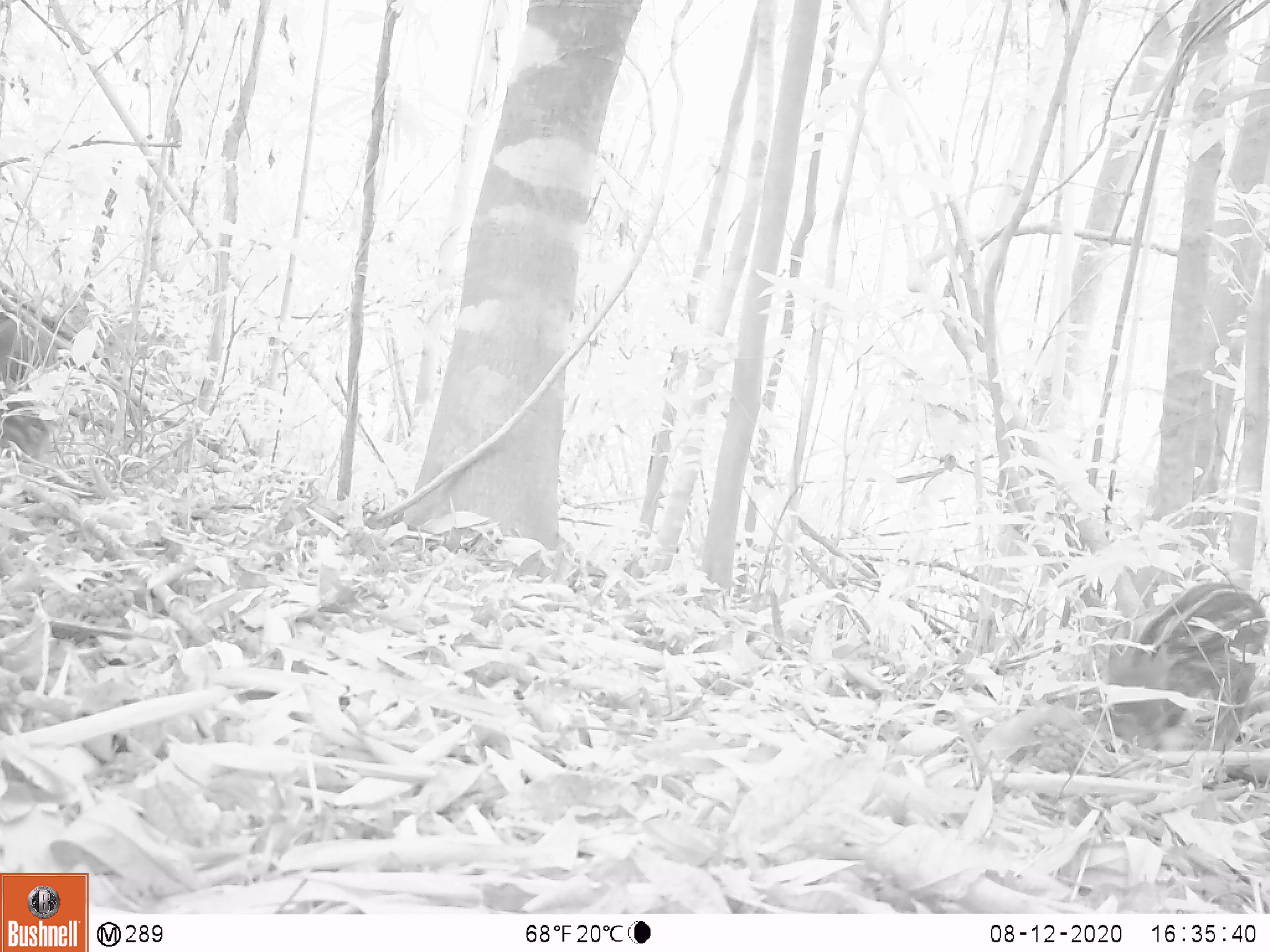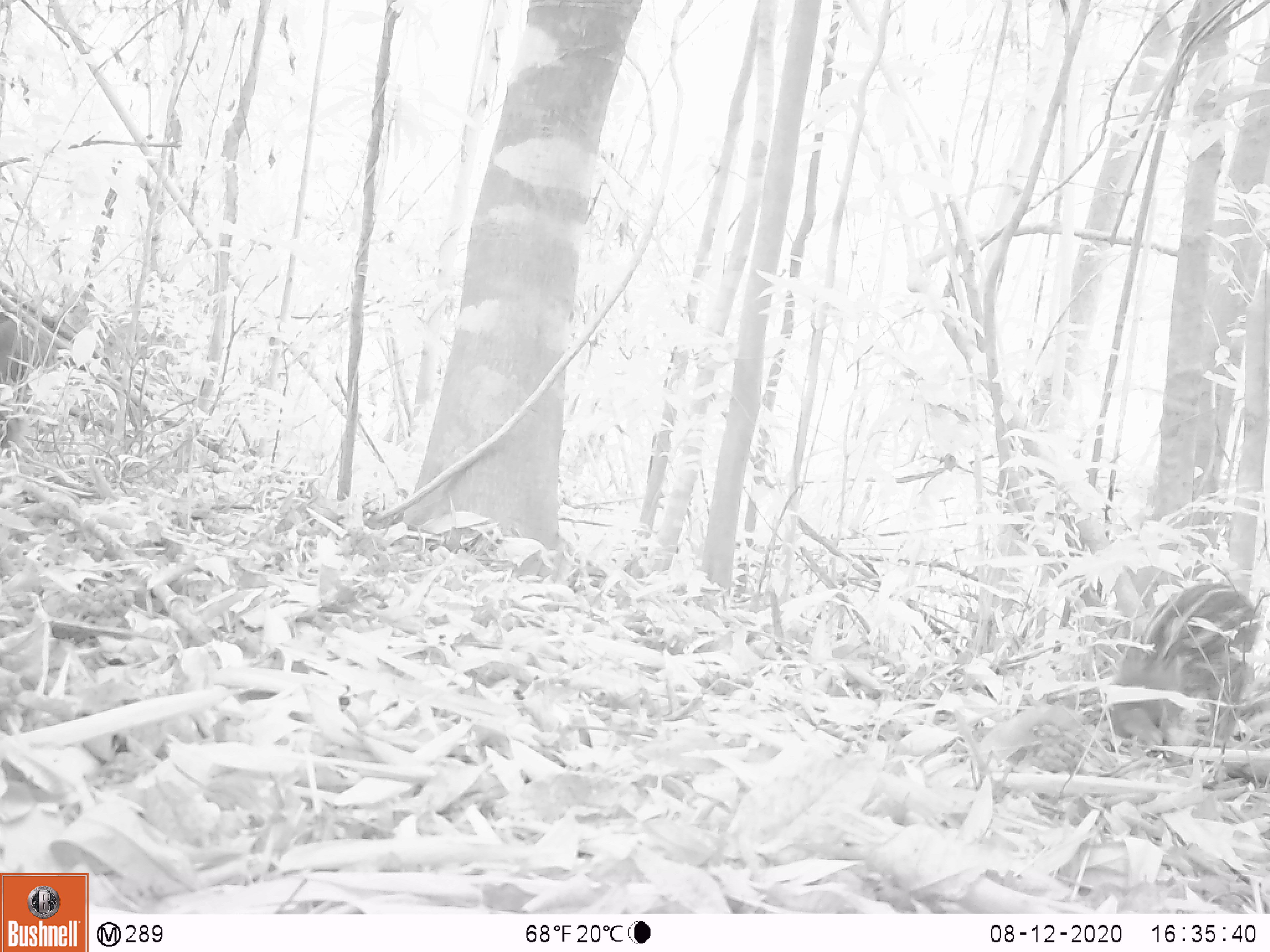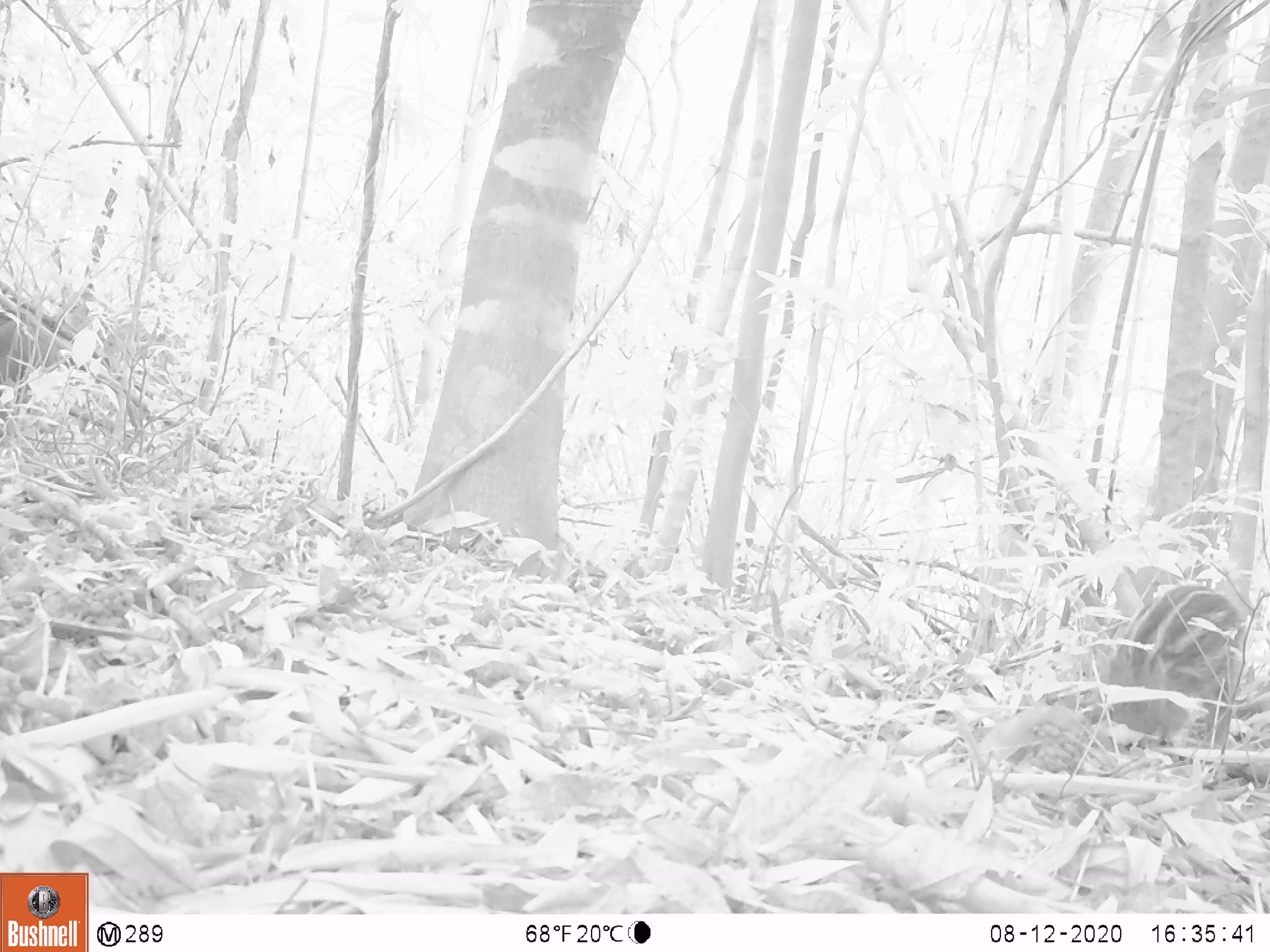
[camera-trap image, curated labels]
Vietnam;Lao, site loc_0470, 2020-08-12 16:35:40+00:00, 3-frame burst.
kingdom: Animalia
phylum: Chordata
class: Mammalia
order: Artiodactyla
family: Suidae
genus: Sus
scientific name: Sus scrofa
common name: eurasian wild pig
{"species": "eurasian wild pig (Sus scrofa)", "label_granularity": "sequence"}